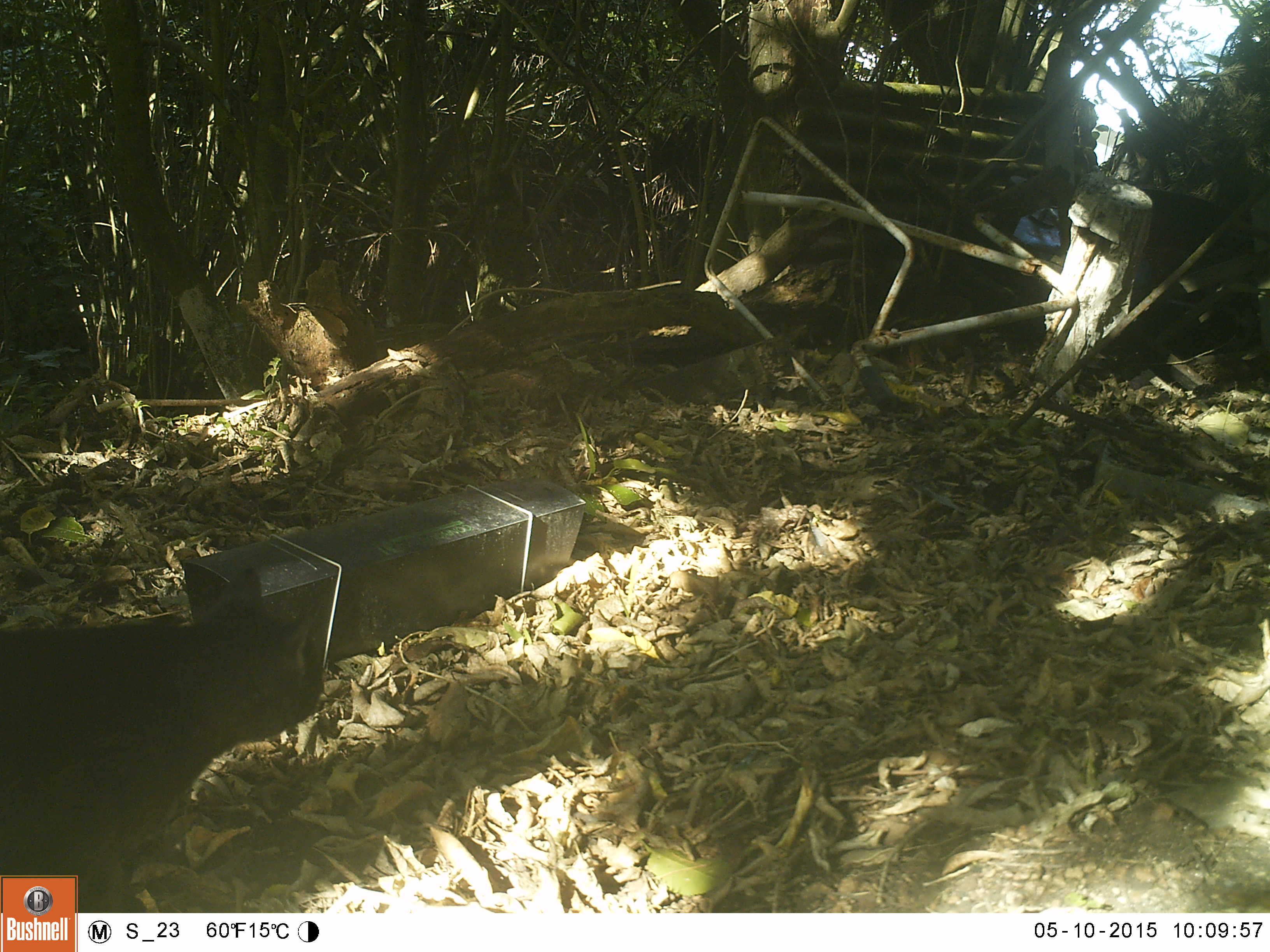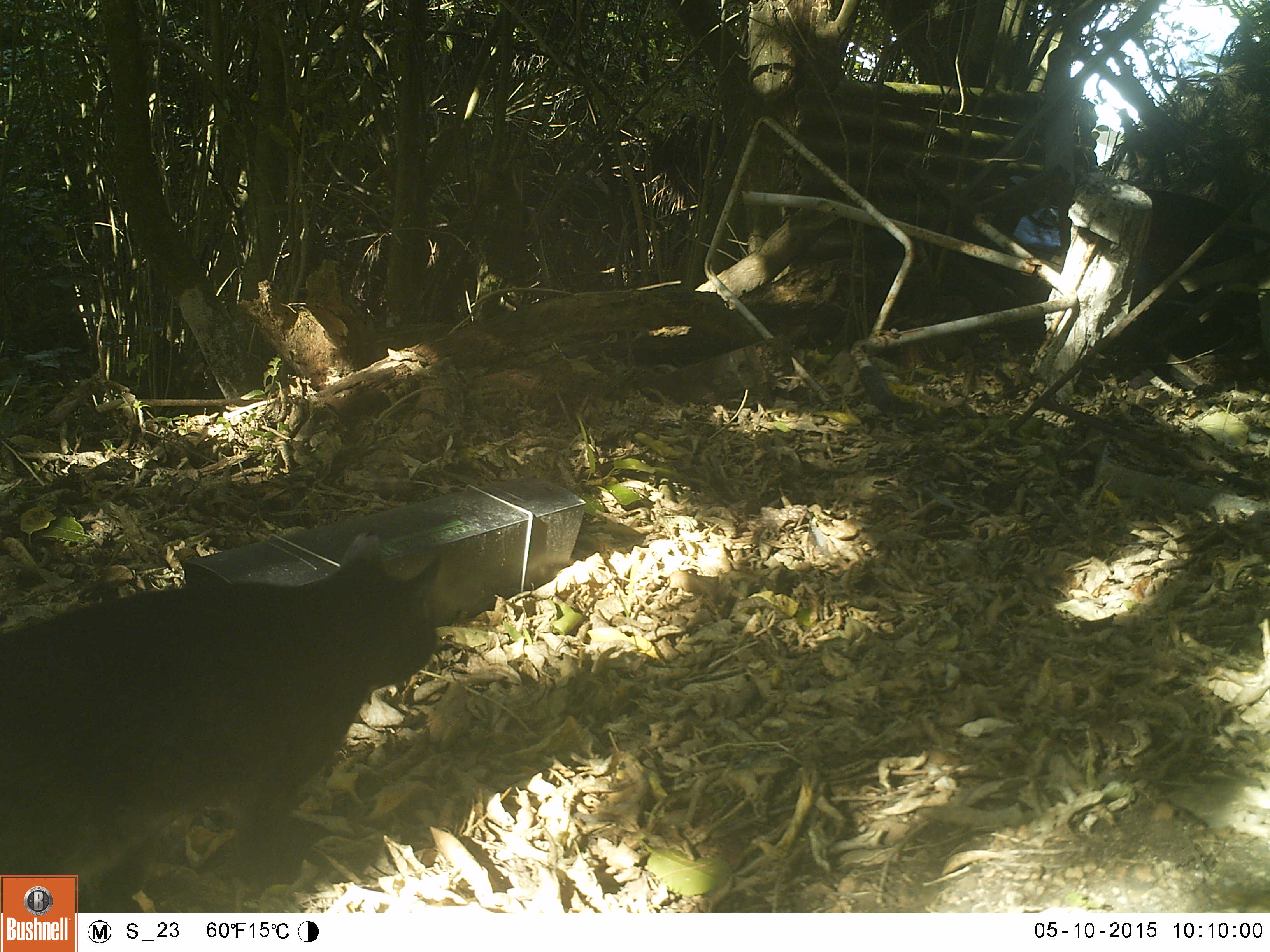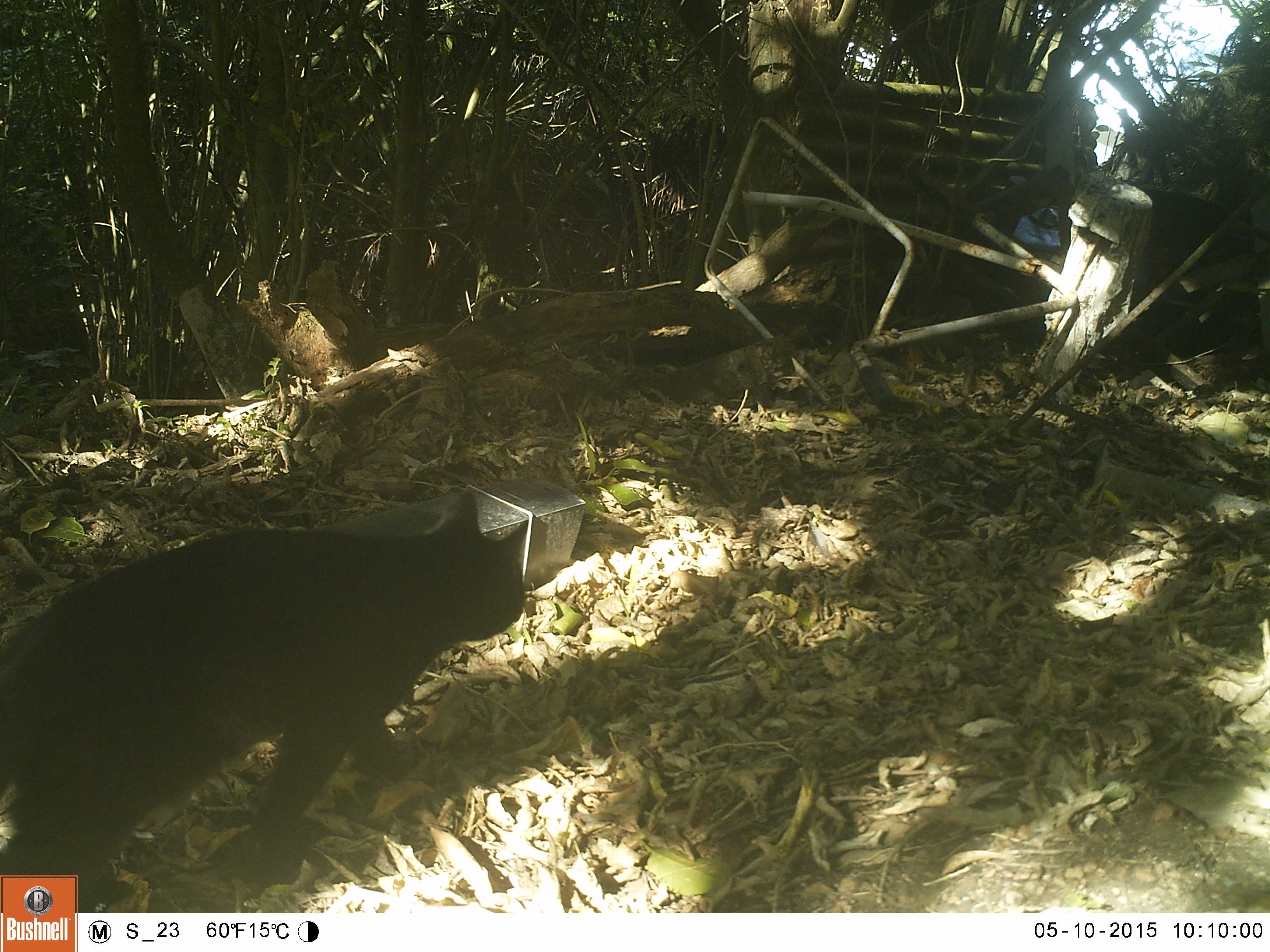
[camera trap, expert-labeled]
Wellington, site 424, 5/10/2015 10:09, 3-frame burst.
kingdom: Animalia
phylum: Chordata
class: Mammalia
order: Carnivora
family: Felidae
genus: Felis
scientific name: Felis catus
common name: cat